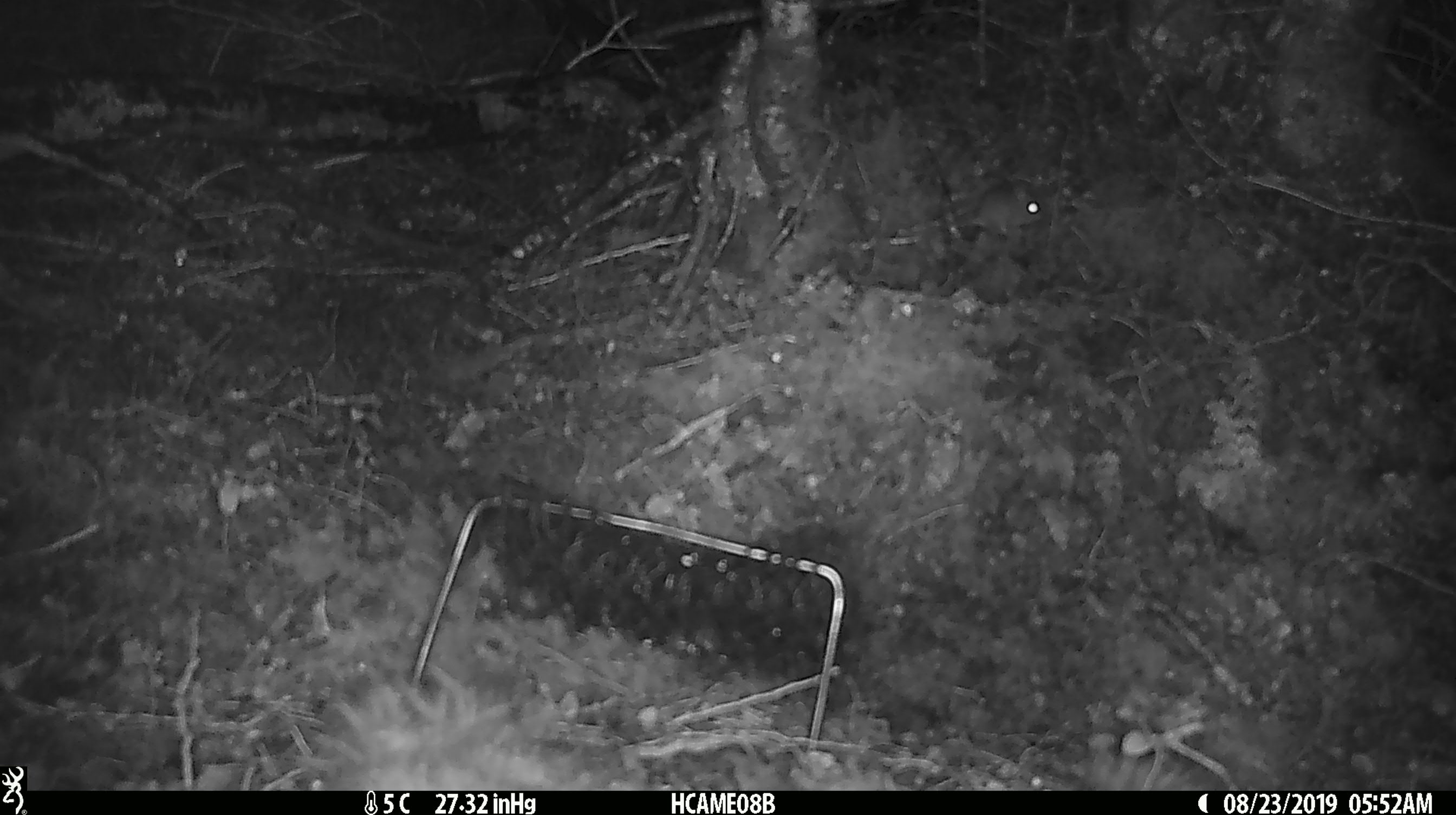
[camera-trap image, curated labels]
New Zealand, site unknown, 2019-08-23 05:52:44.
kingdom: Animalia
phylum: Chordata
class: Mammalia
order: Rodentia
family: Muridae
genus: Mus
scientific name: Mus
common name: mouse